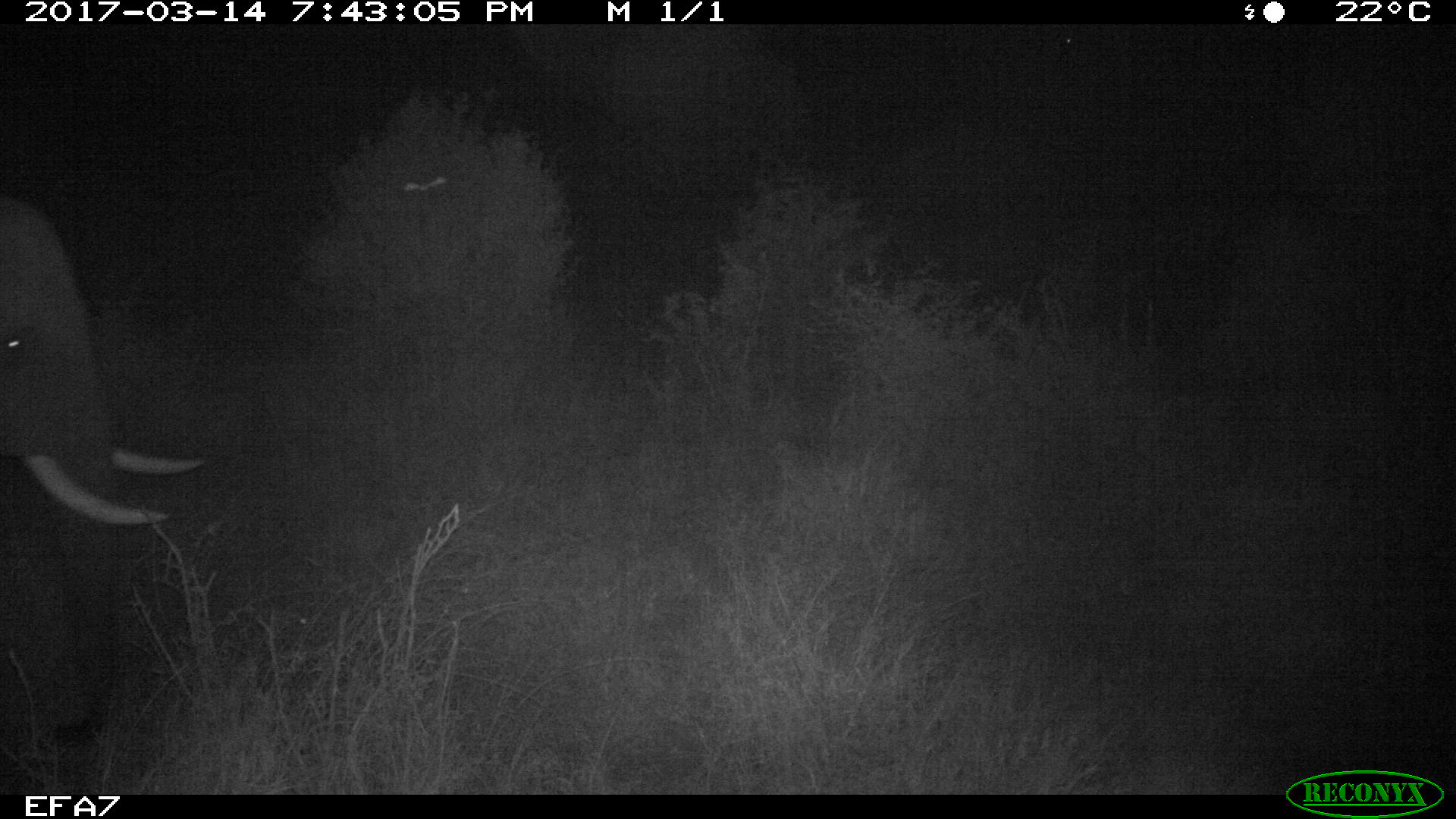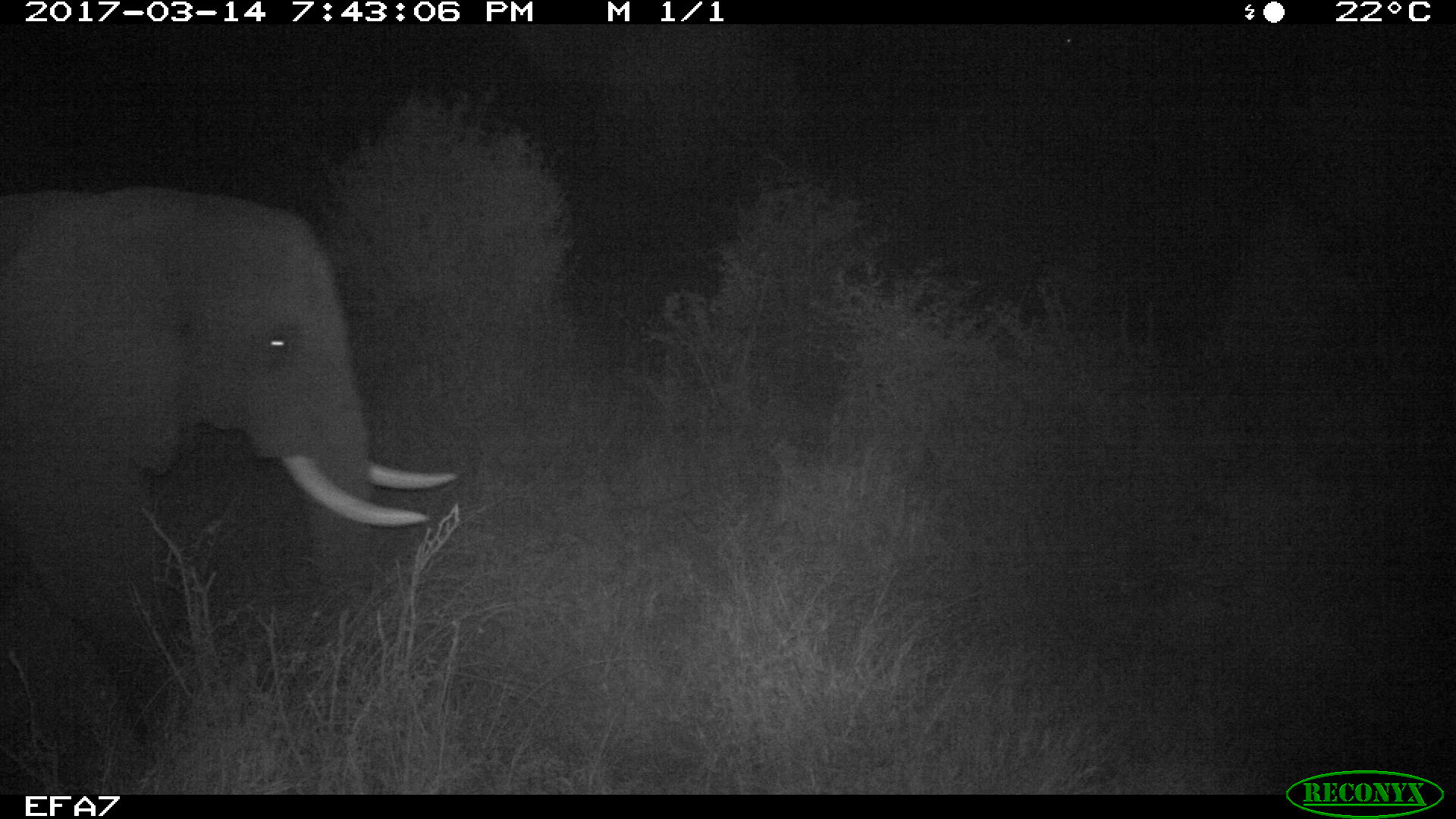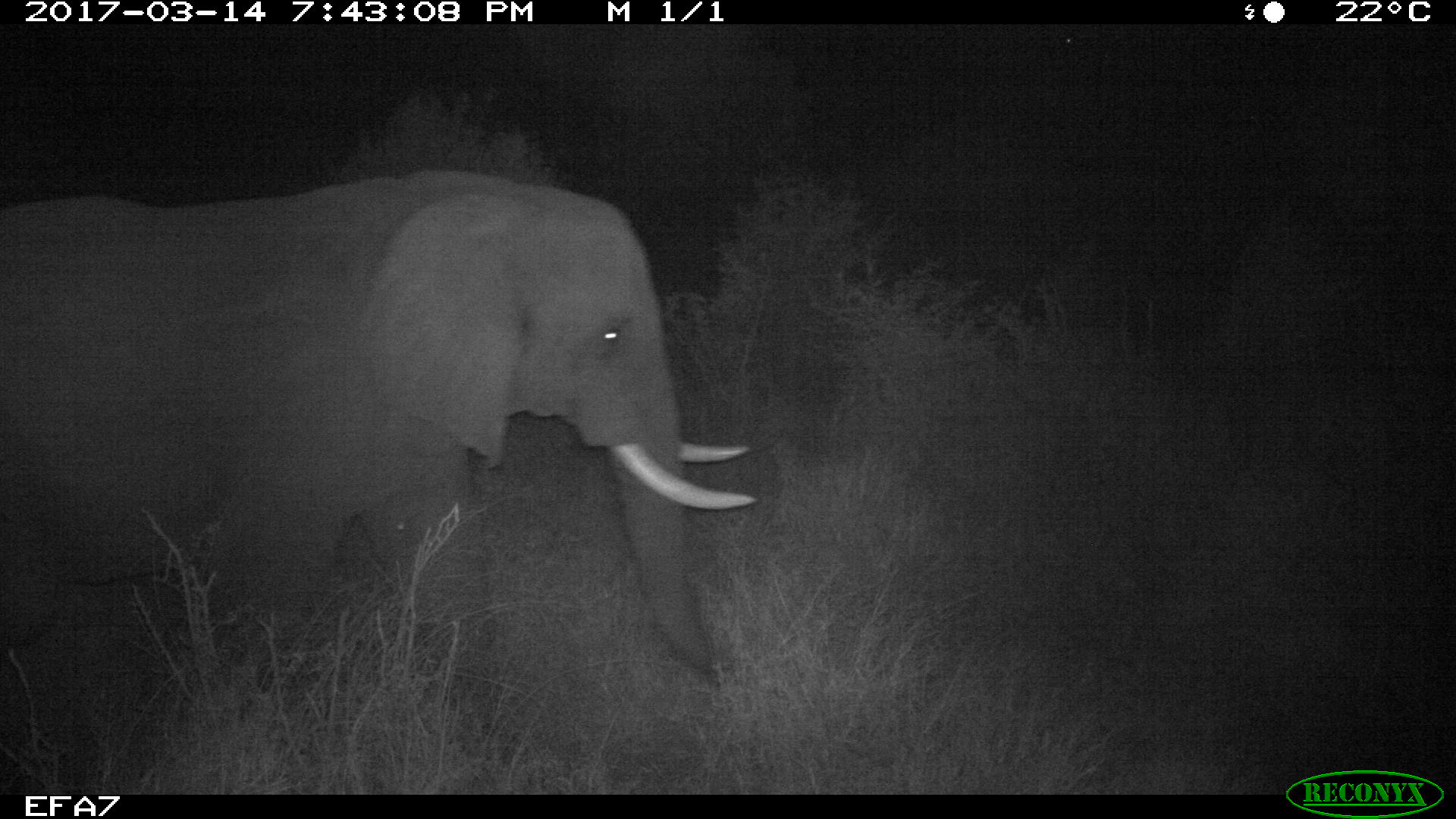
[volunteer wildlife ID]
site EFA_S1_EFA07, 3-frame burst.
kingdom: Animalia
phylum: Chordata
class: Mammalia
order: Proboscidea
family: Elephantidae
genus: Loxodonta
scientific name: Loxodonta africana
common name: african bush elephant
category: elephant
Elephant (african bush elephant) (Loxodonta africana), count 1. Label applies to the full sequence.